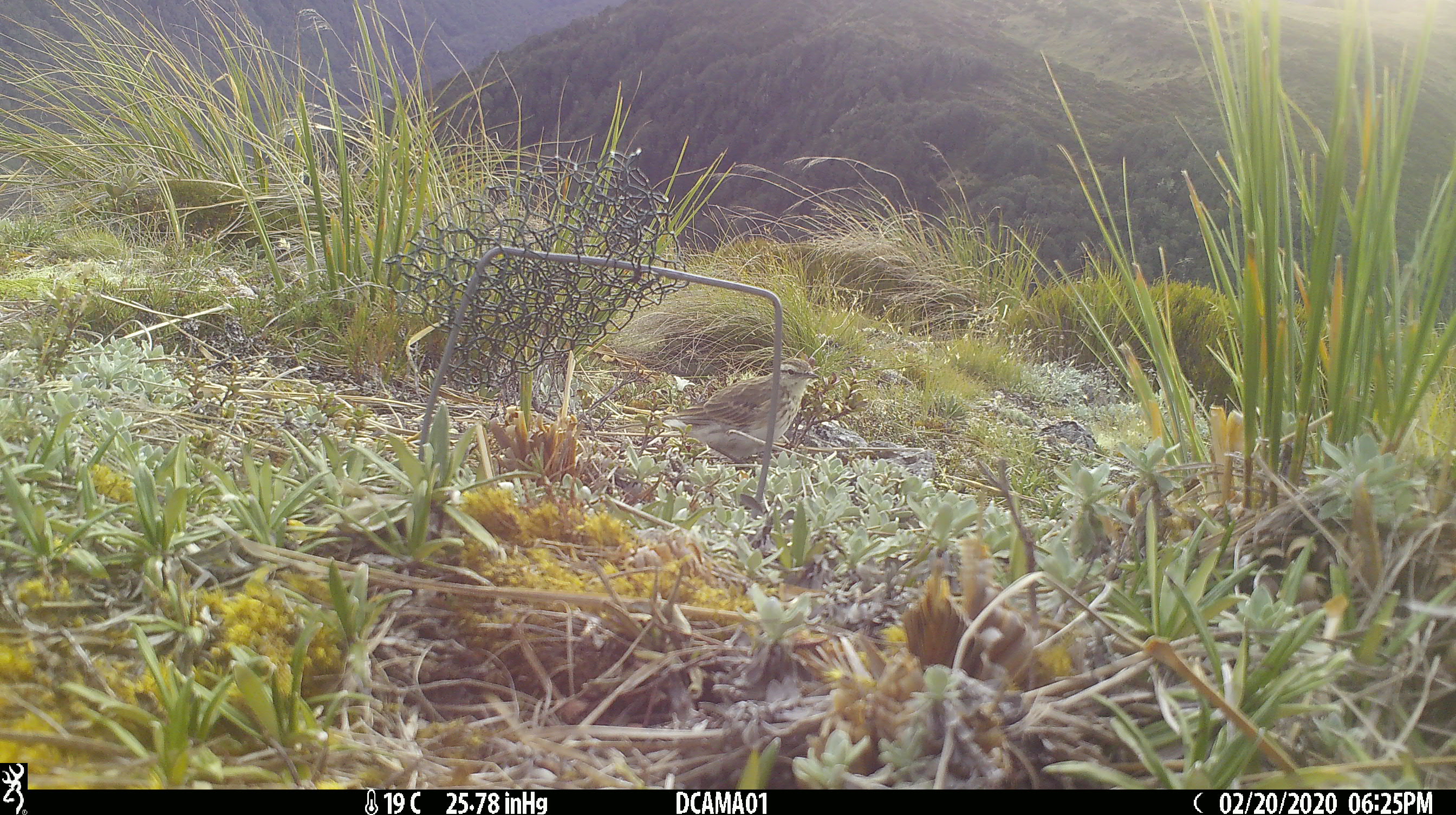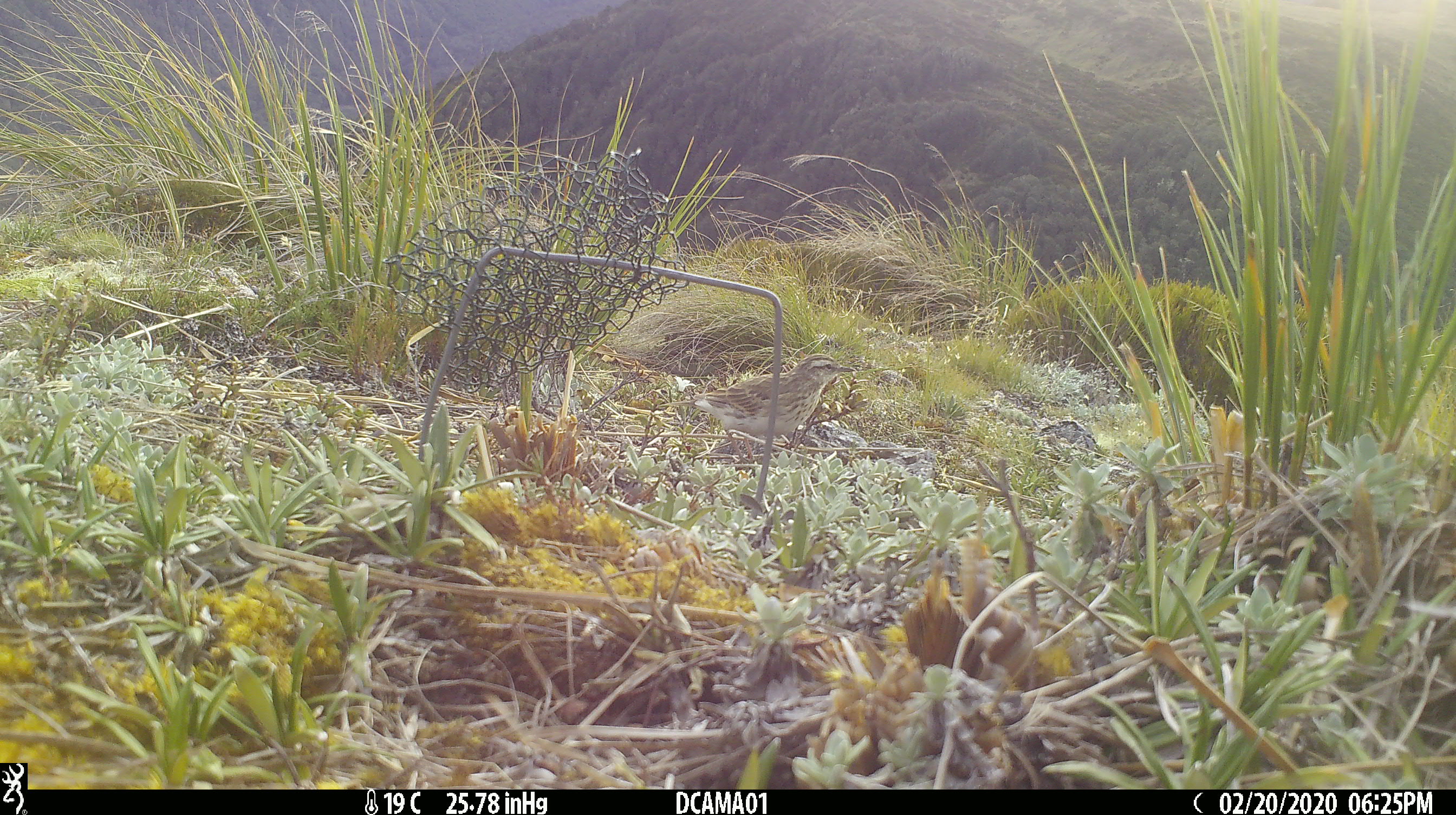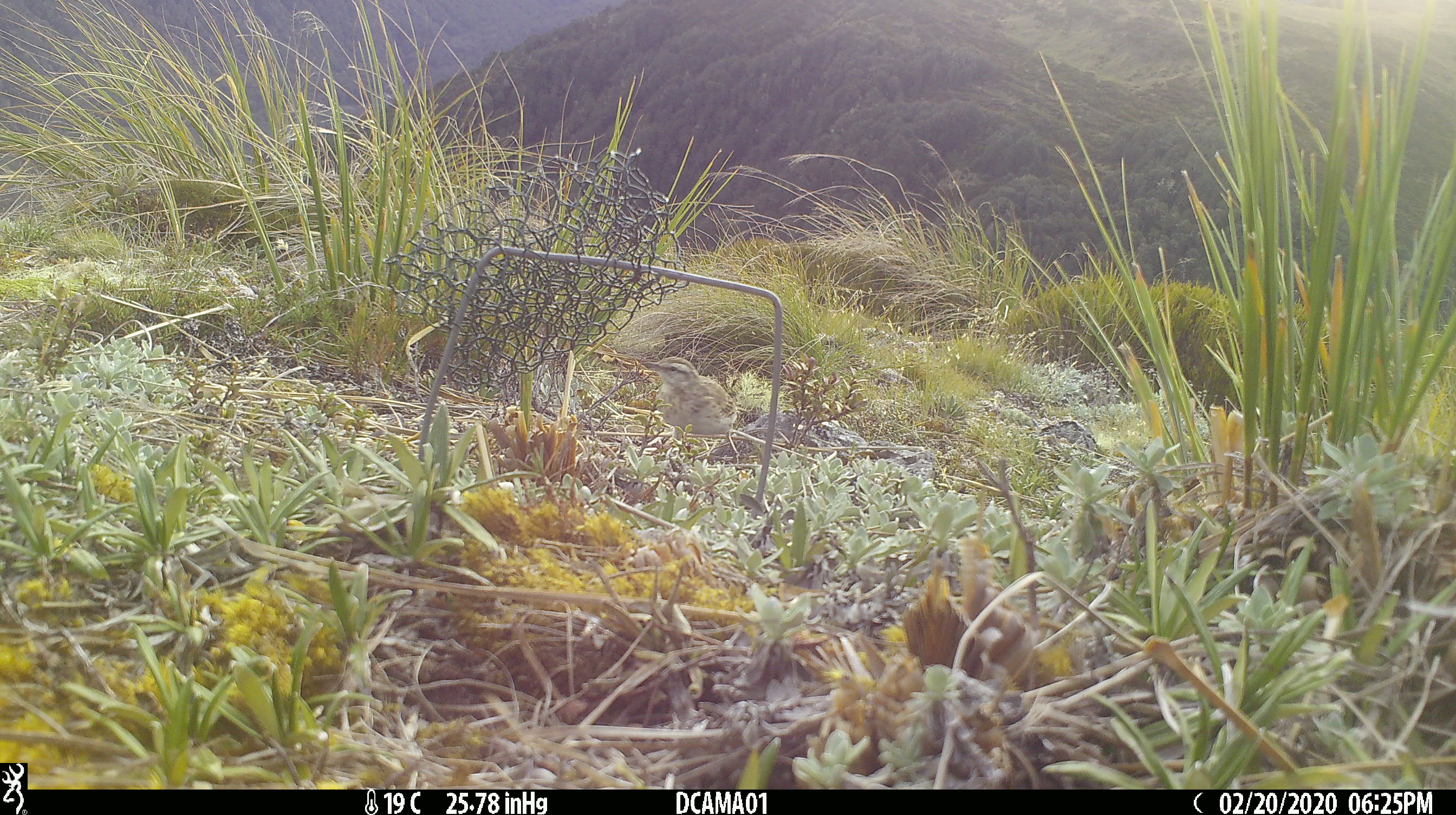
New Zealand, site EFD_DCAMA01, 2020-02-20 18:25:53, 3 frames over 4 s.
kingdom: Animalia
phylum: Chordata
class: Aves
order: Passeriformes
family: Motacillidae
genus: Anthus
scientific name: Anthus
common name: pipit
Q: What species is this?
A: Pipit (Anthus).